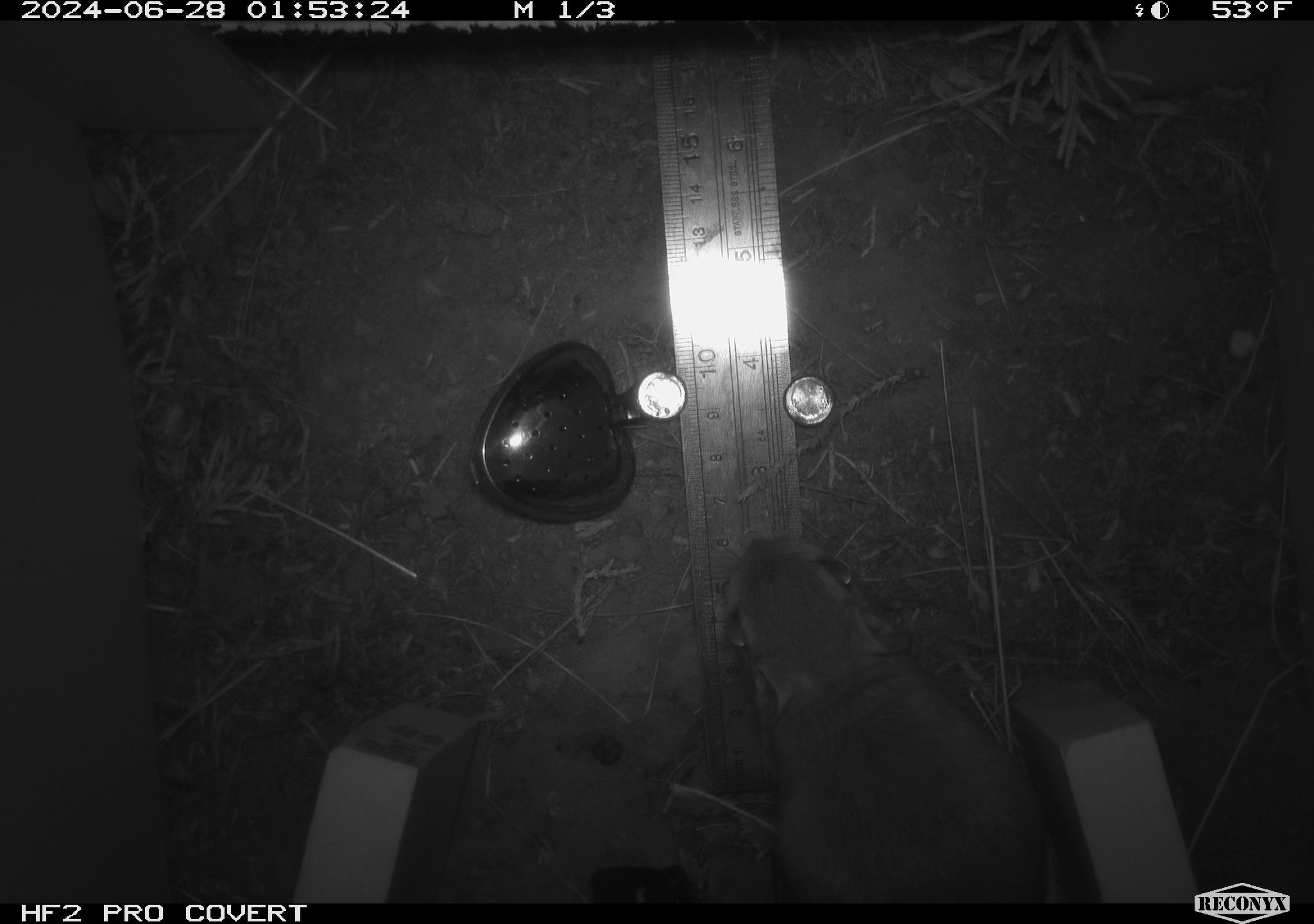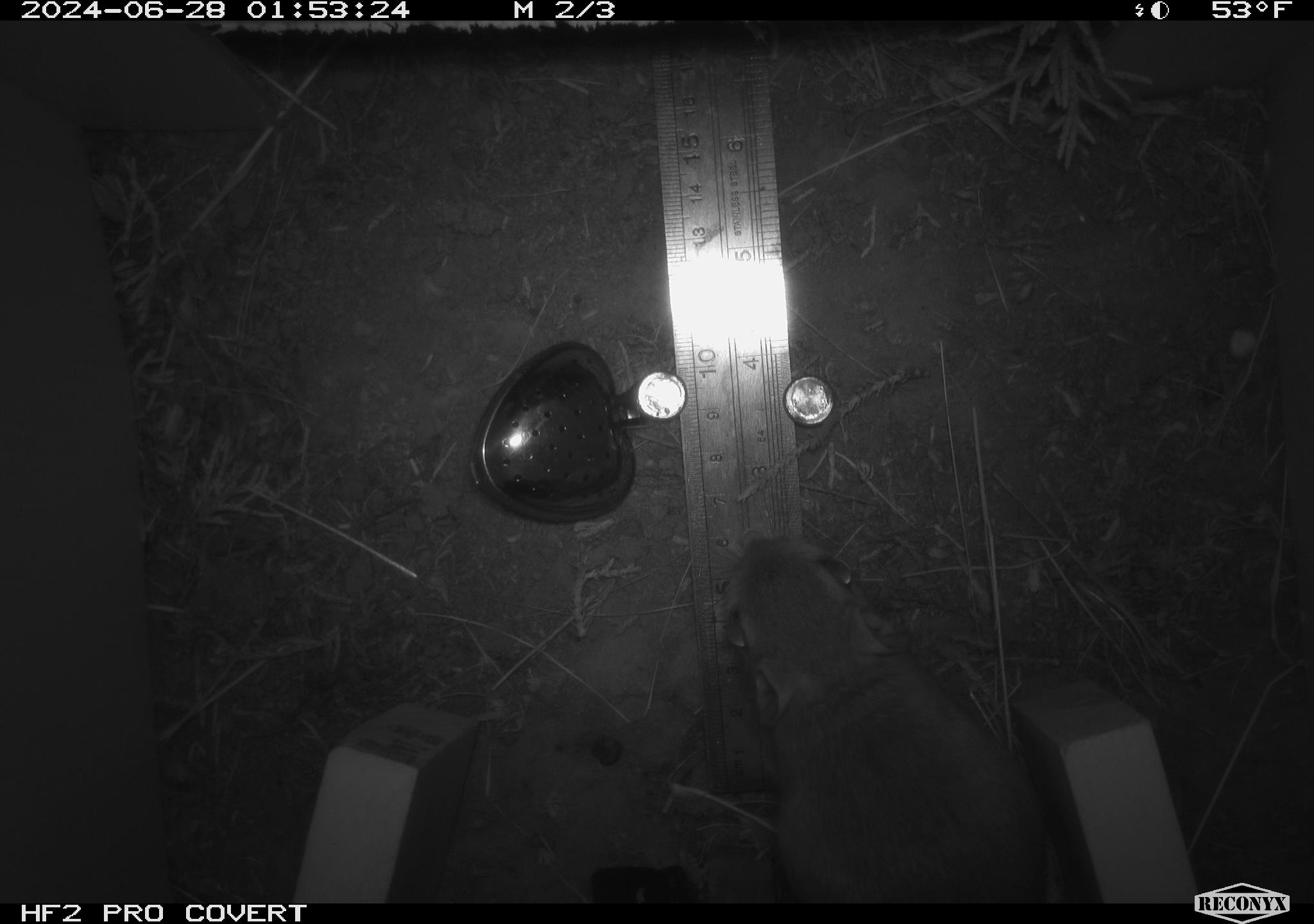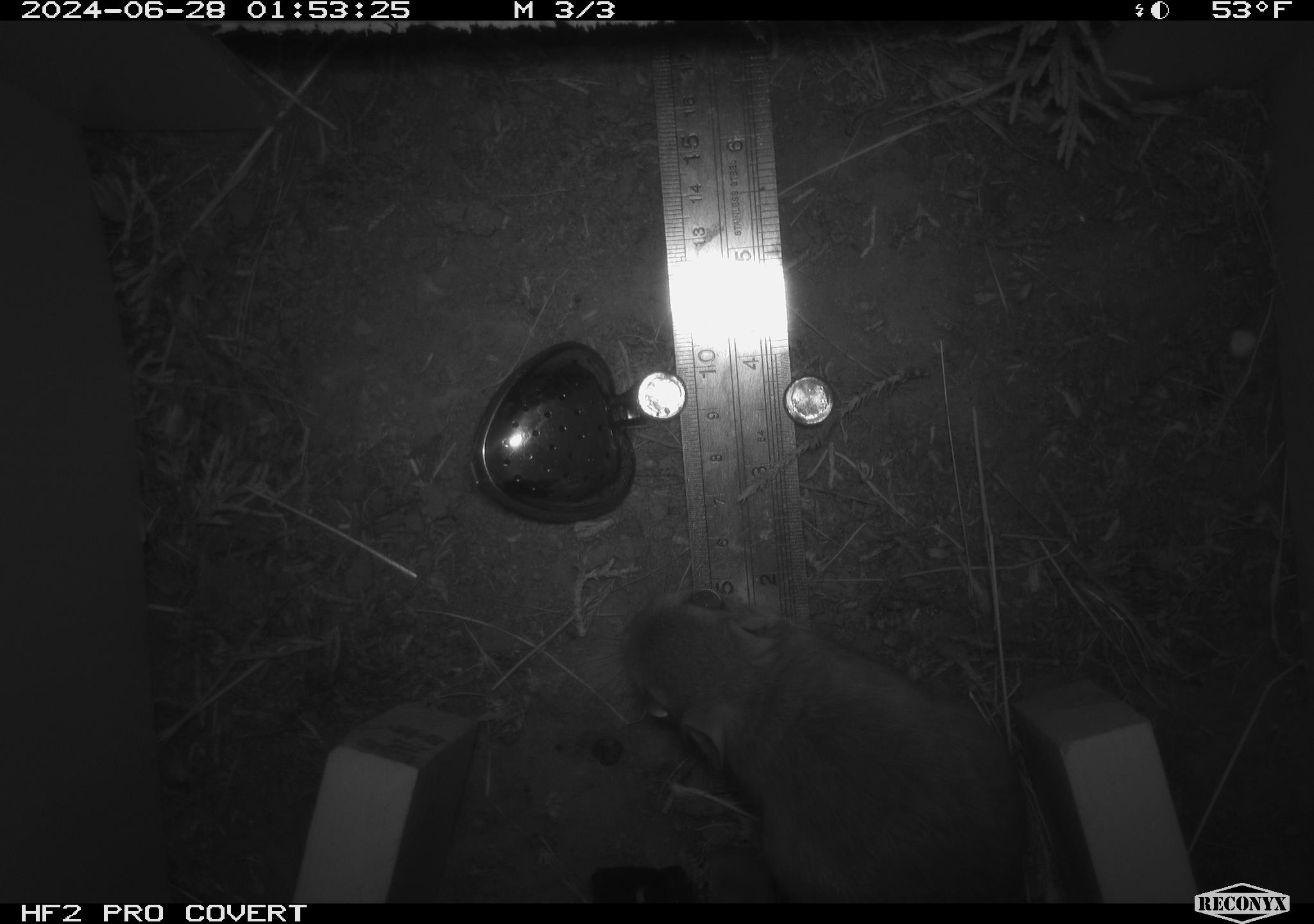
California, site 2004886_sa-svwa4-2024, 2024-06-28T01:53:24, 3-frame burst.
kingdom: Animalia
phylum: Chordata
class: Mammalia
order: Rodentia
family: Heteromyidae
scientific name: Heteromyidae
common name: kangaroo rats and pocket mice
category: heteromyidae family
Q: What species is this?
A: Heteromyidae family (kangaroo rats and pocket mice) (Heteromyidae).